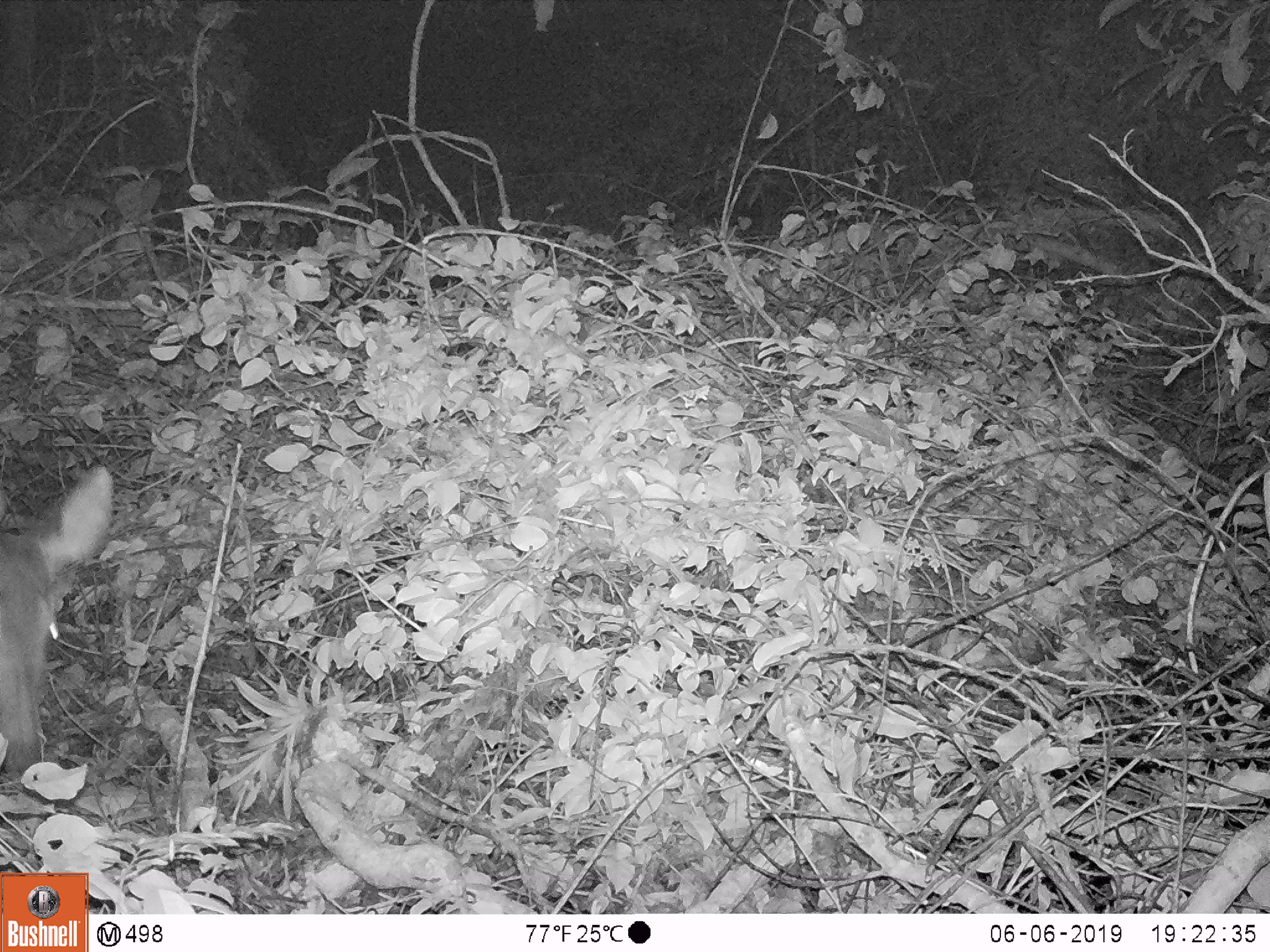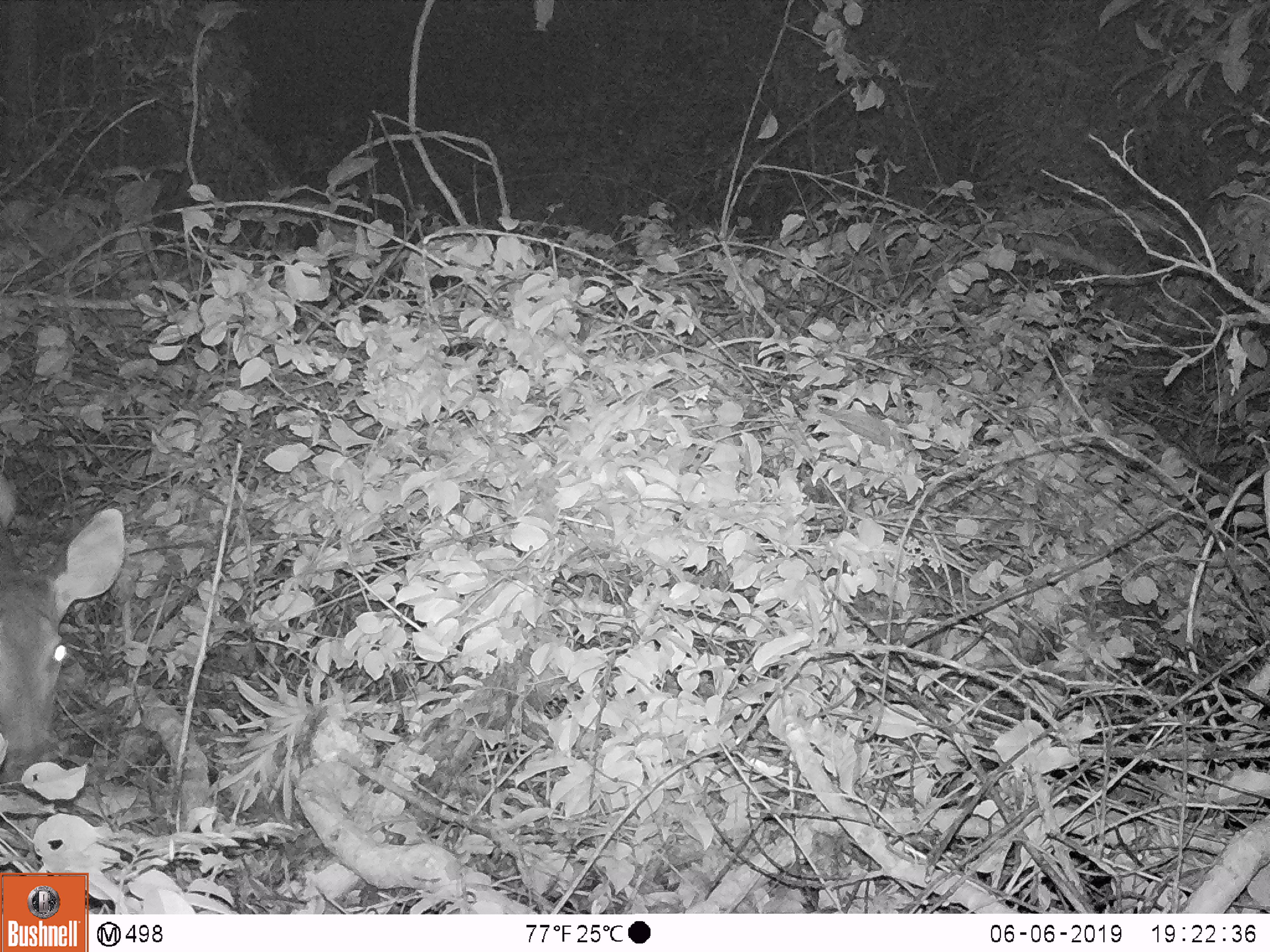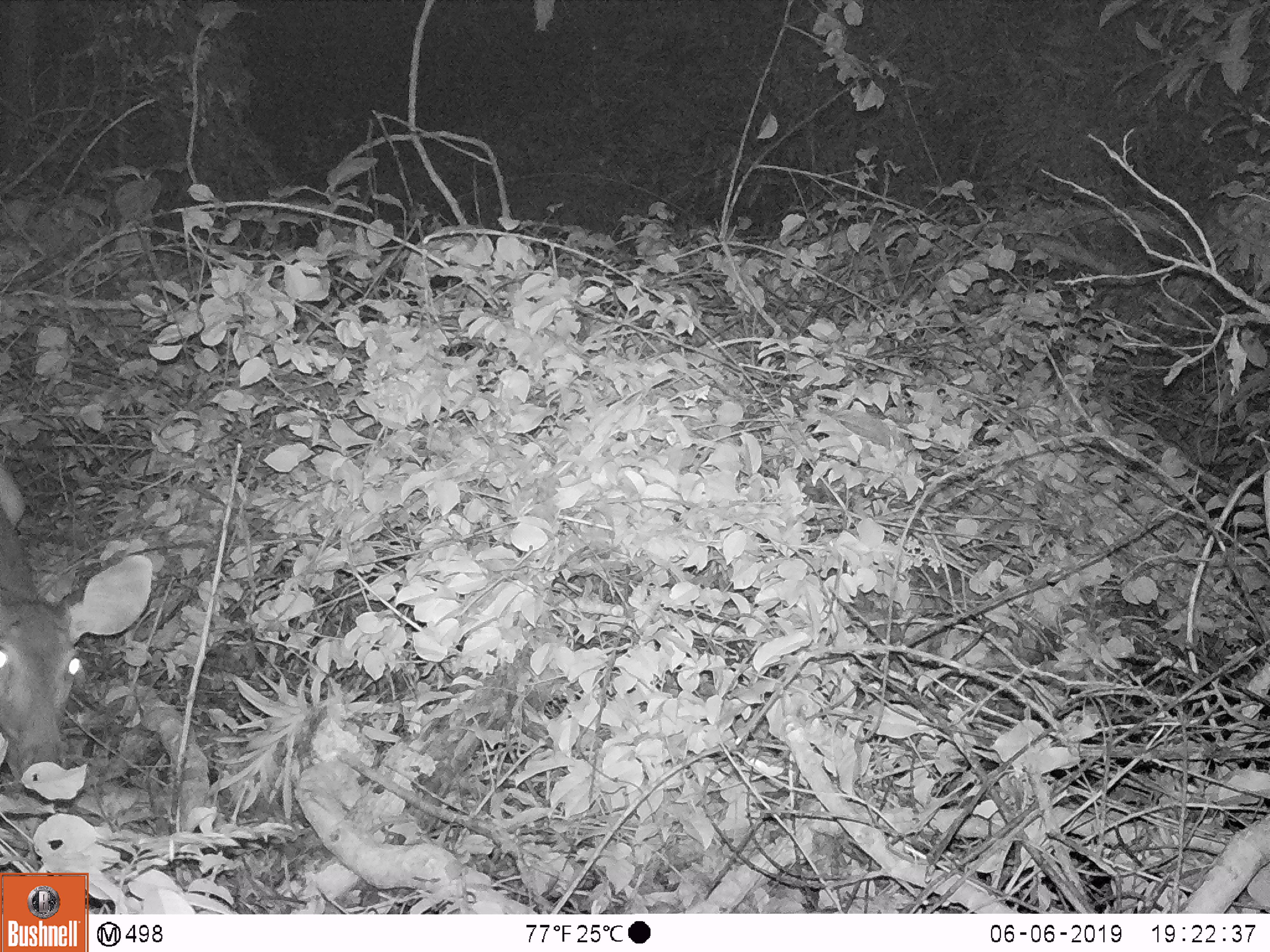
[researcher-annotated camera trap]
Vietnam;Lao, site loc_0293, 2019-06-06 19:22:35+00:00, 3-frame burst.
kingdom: Animalia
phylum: Chordata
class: Mammalia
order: Artiodactyla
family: Cervidae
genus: Rusa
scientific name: Rusa unicolor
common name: sambar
Sambar (Rusa unicolor). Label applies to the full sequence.